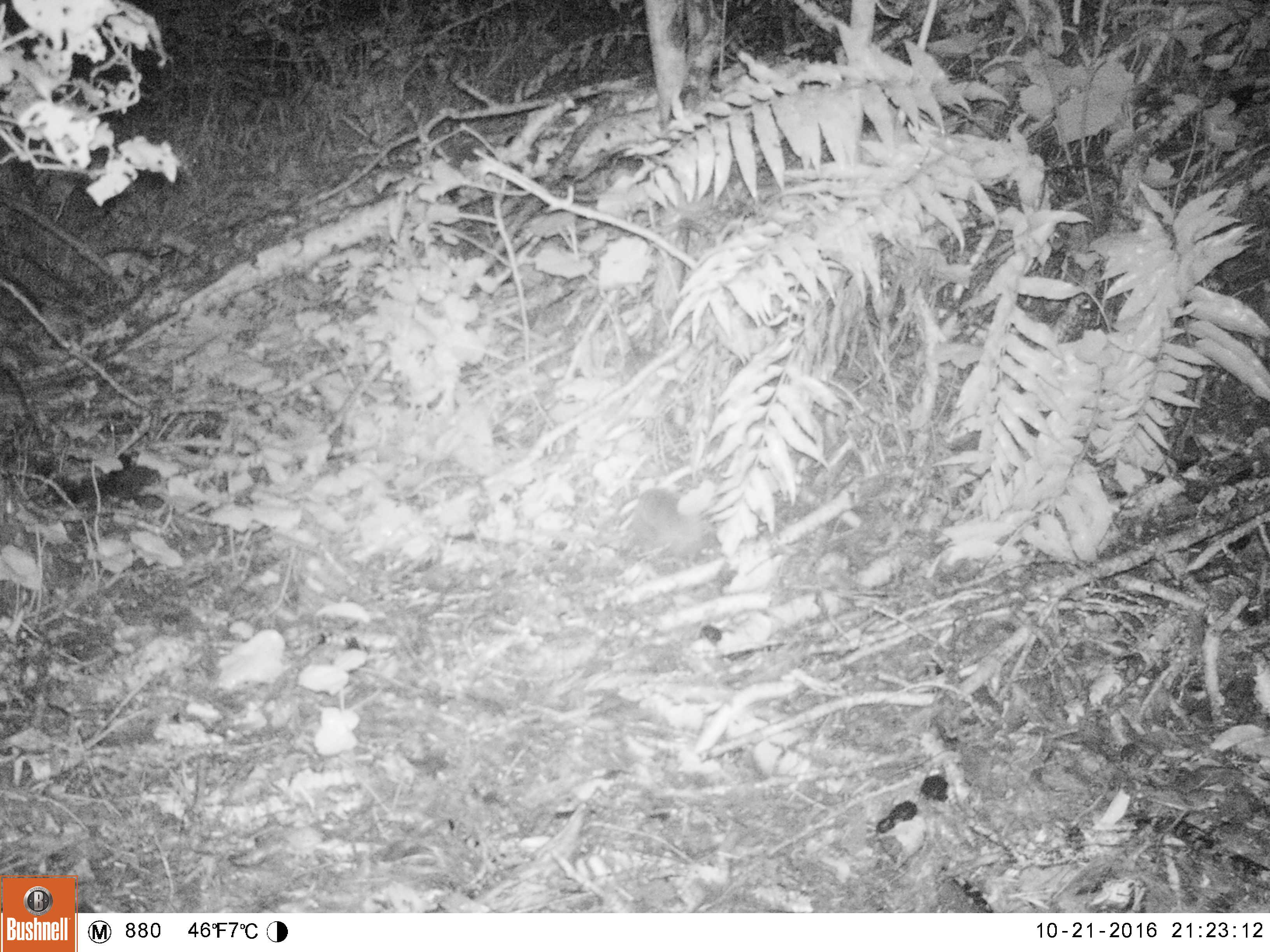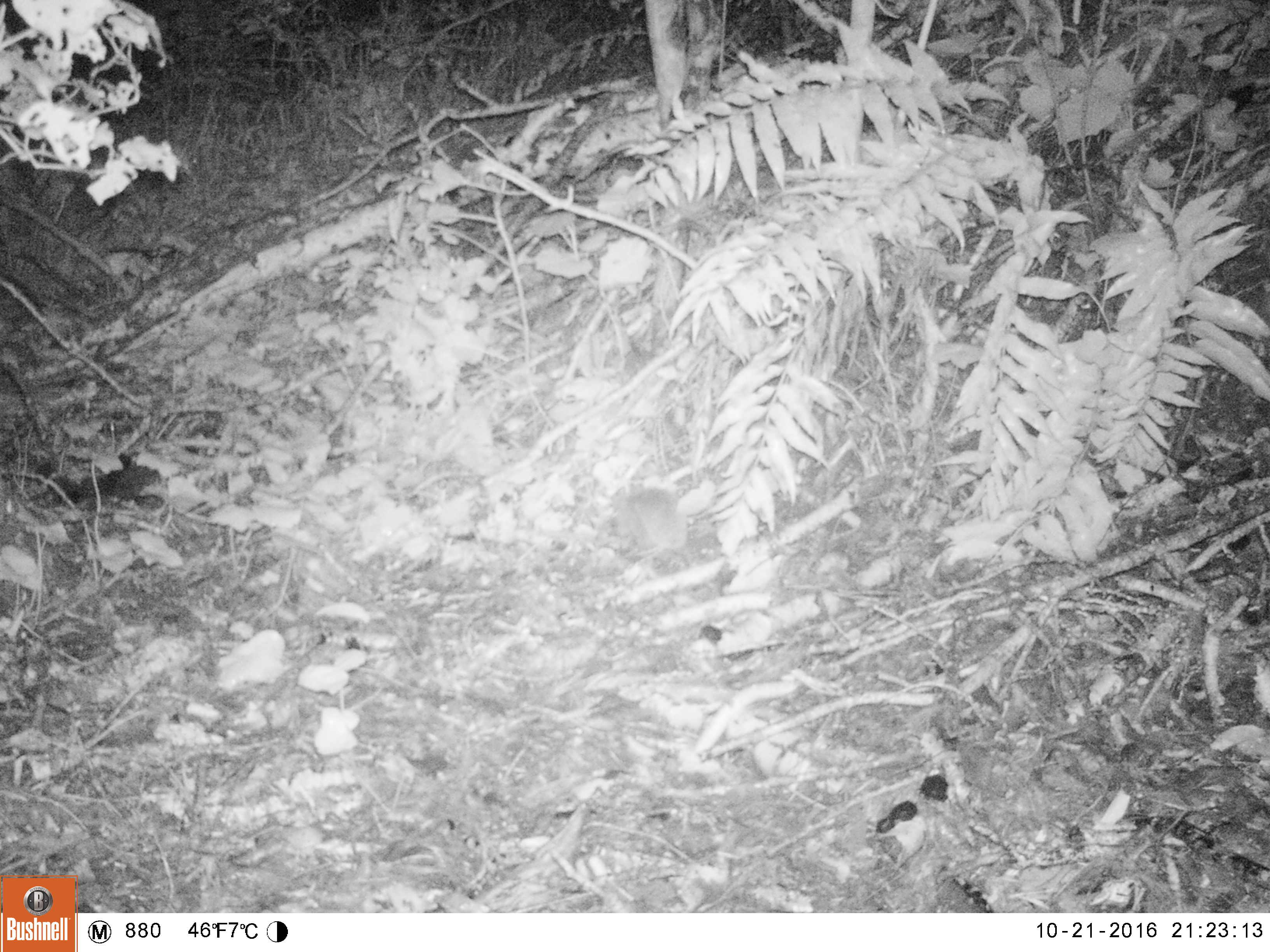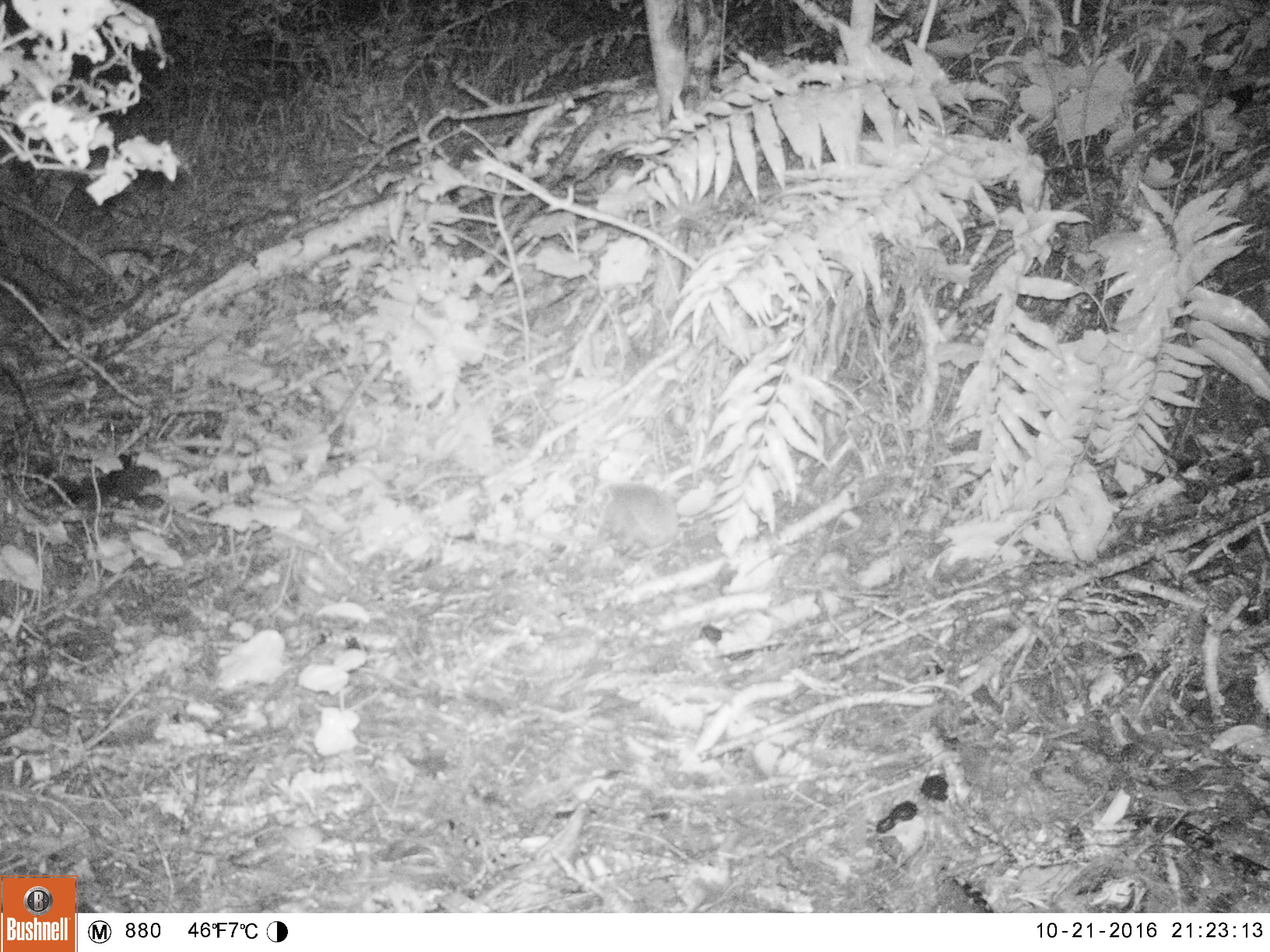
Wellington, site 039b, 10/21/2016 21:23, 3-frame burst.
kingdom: Animalia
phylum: Chordata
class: Mammalia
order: Eulipotyphla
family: Erinaceidae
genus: Erinaceus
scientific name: Erinaceus europaeus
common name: hedgehog